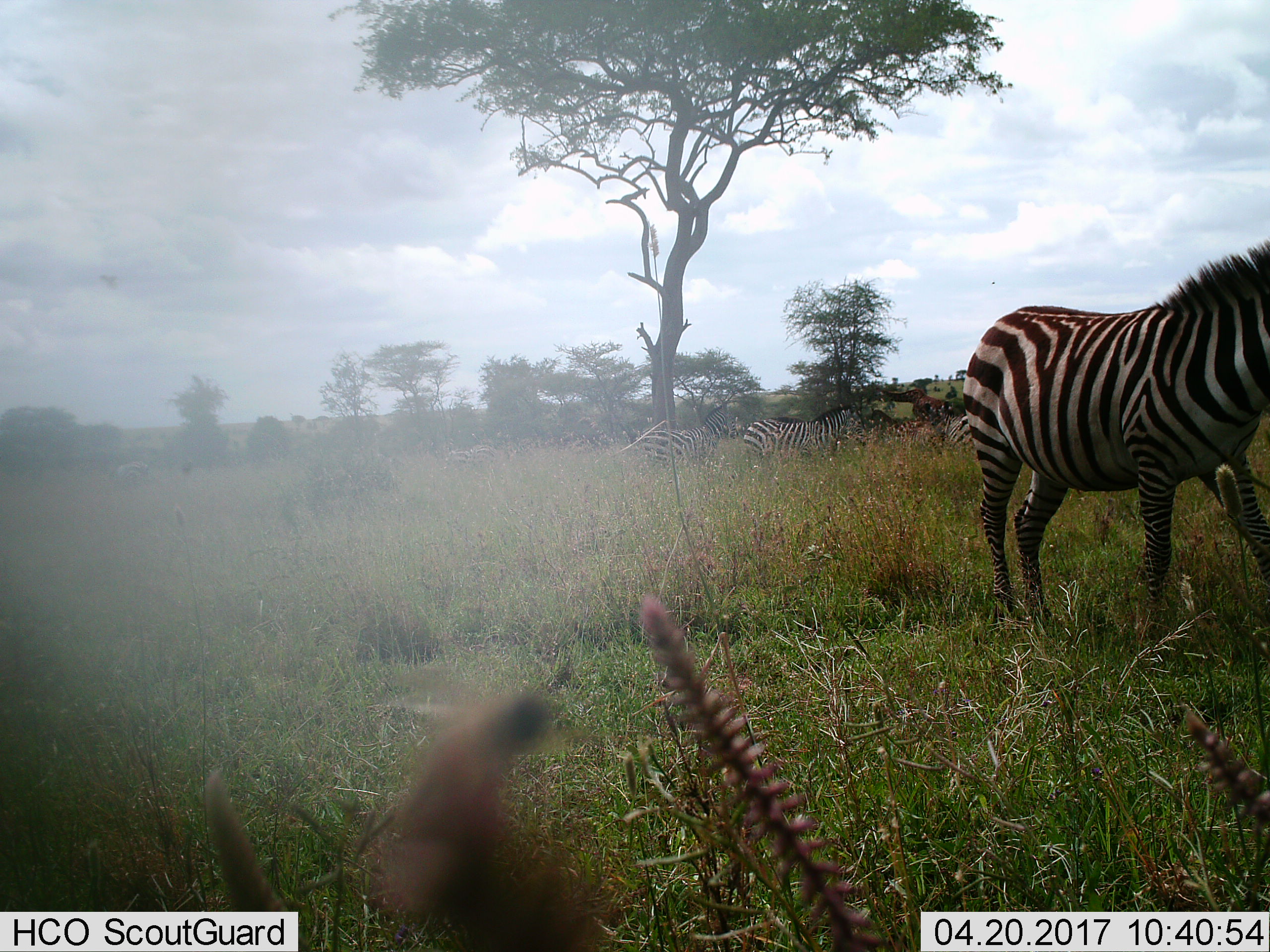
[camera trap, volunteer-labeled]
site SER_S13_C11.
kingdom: Animalia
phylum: Chordata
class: Mammalia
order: Perissodactyla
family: Equidae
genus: Equus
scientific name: Equus quagga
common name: plains zebra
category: zebraplains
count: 5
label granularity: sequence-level